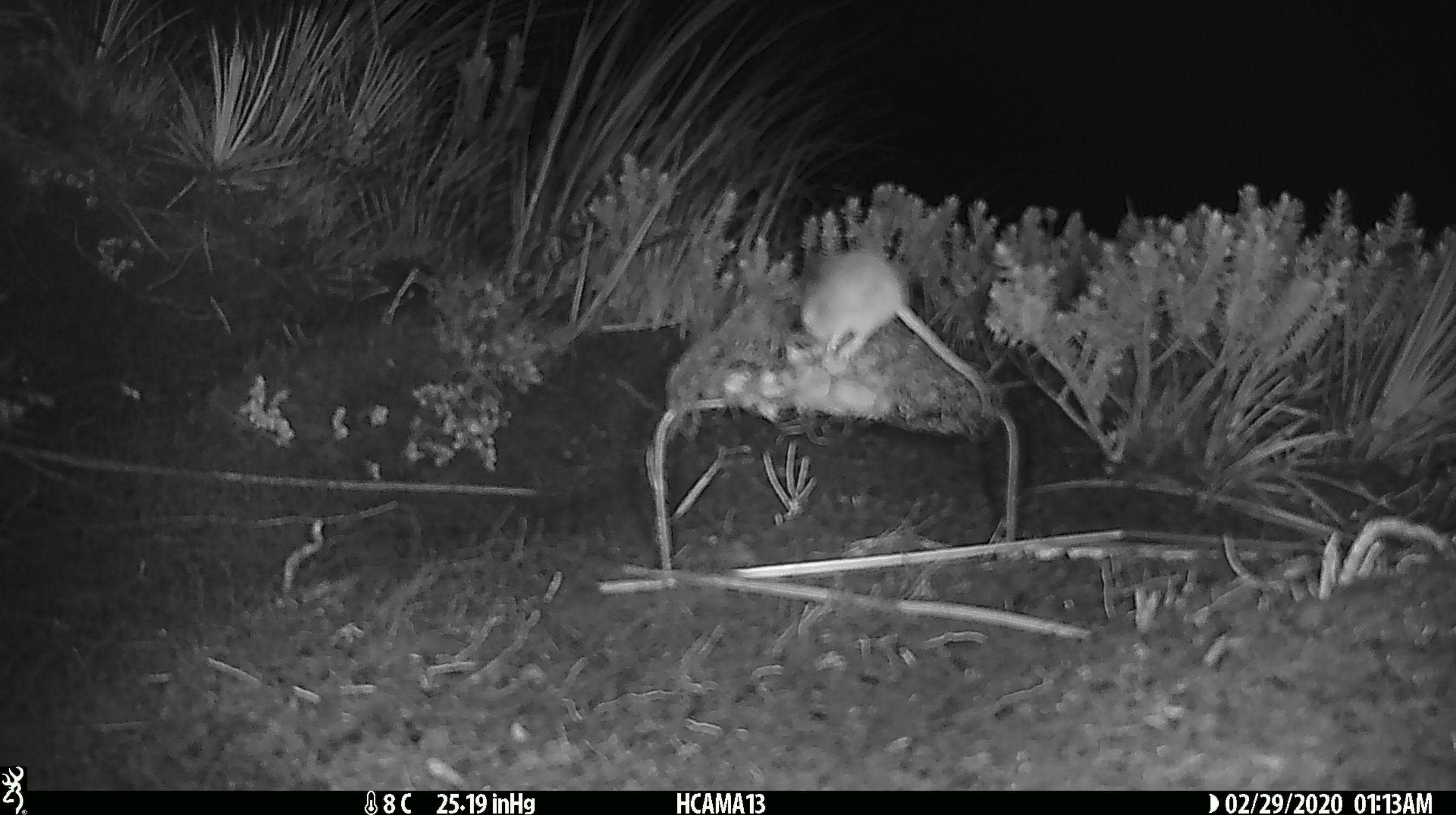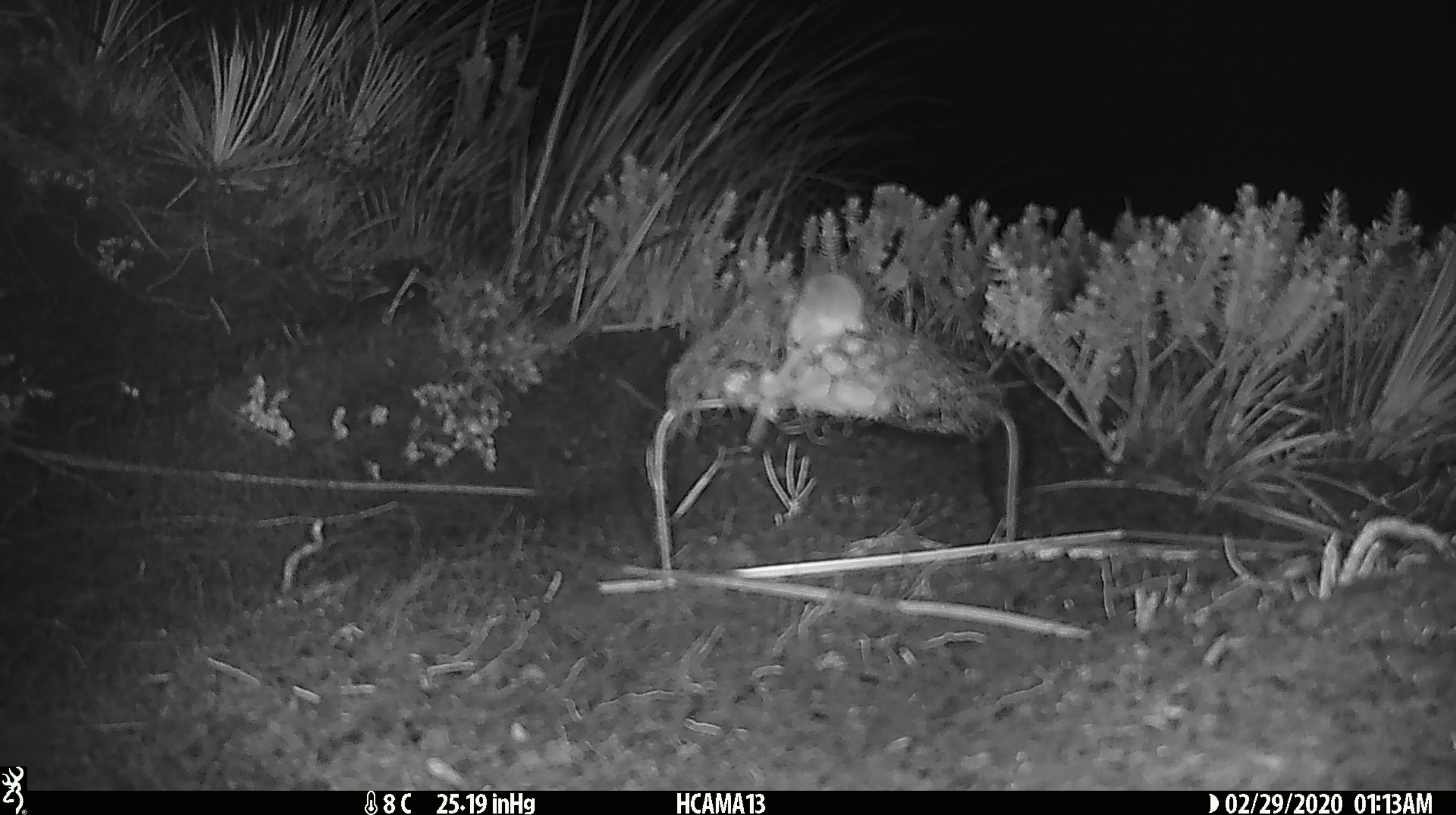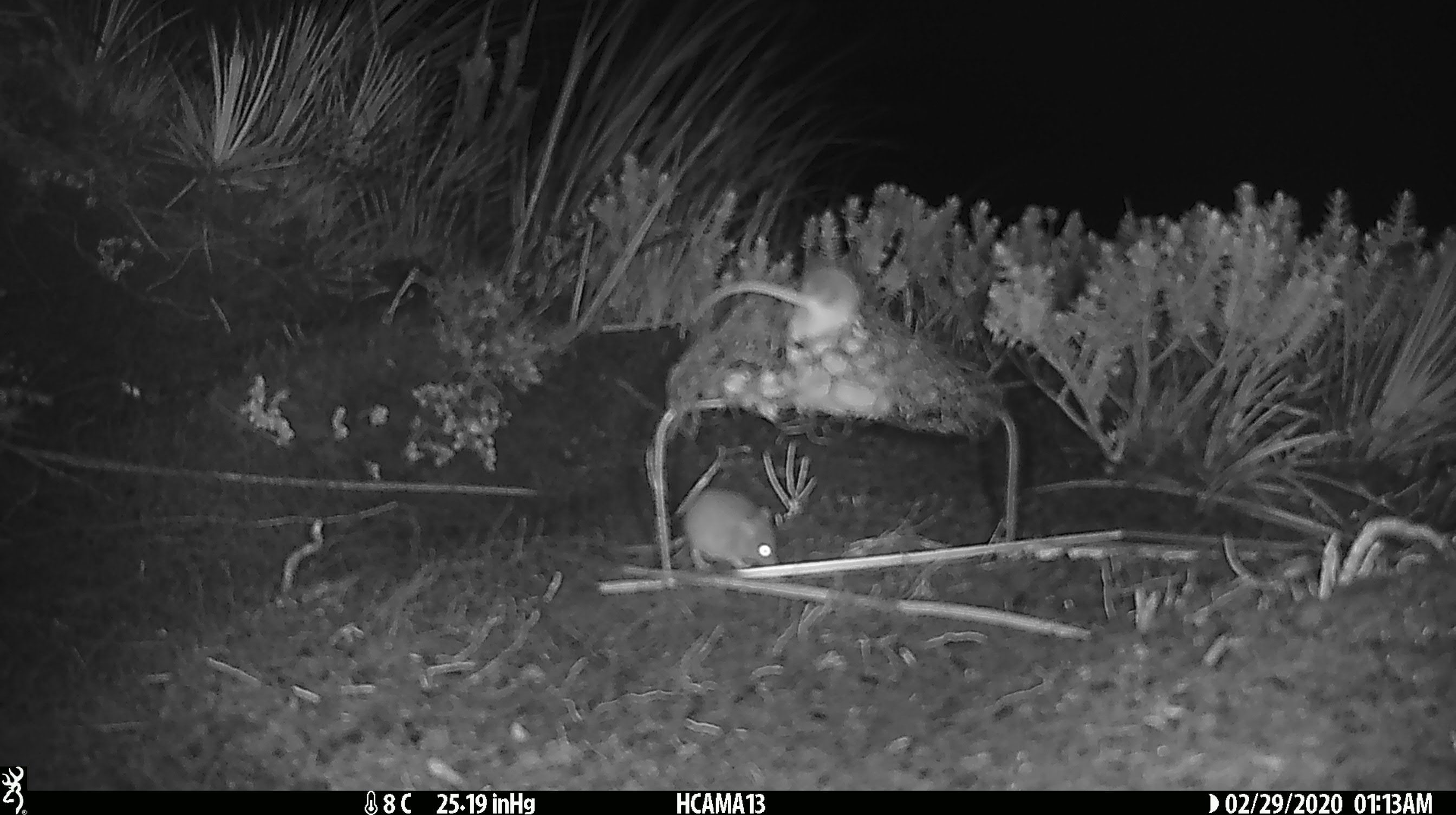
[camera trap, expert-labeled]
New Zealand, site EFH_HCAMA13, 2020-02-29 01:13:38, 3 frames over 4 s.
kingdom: Animalia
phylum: Chordata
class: Mammalia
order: Rodentia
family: Muridae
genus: Mus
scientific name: Mus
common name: mouse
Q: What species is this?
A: Mouse (Mus).